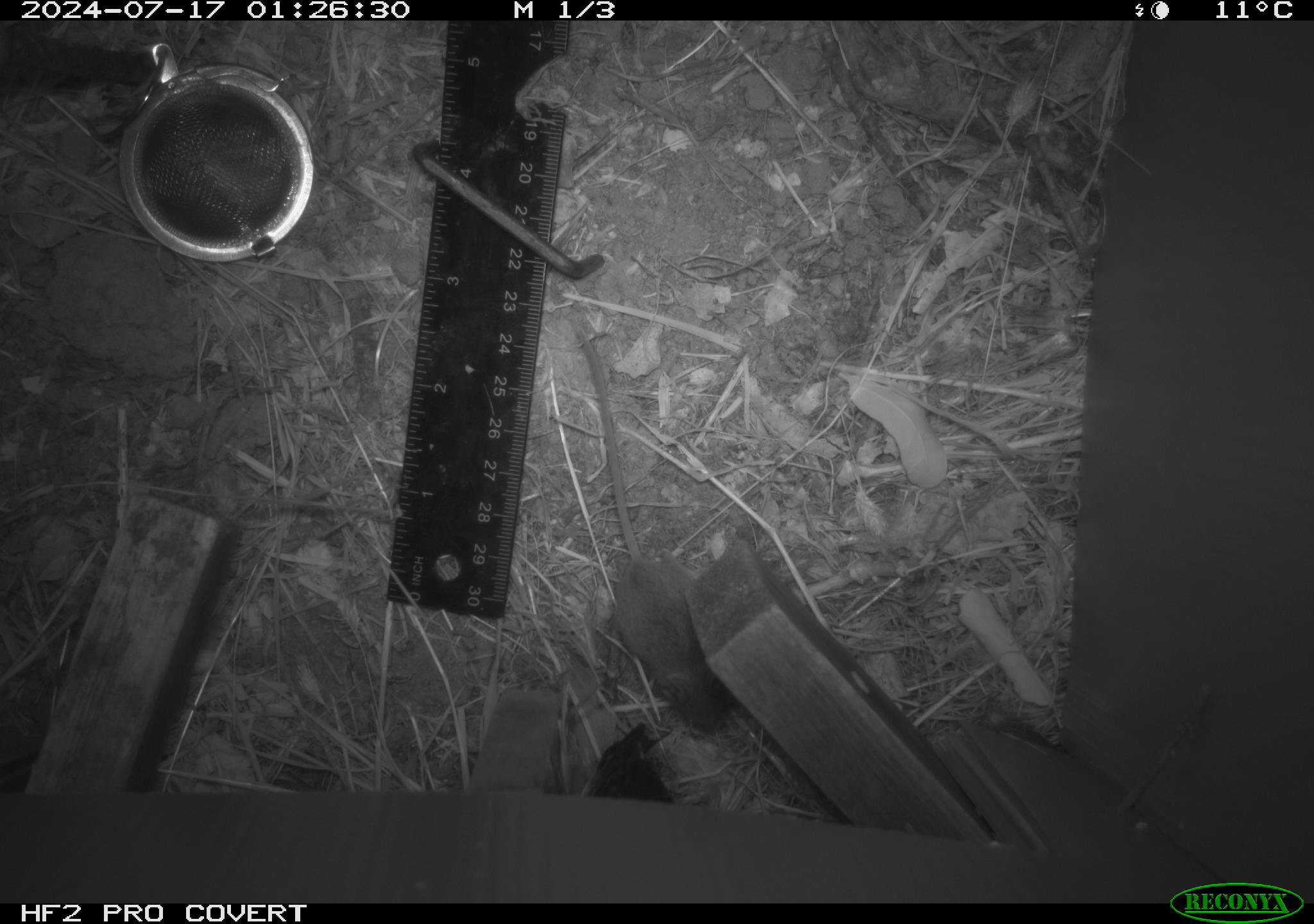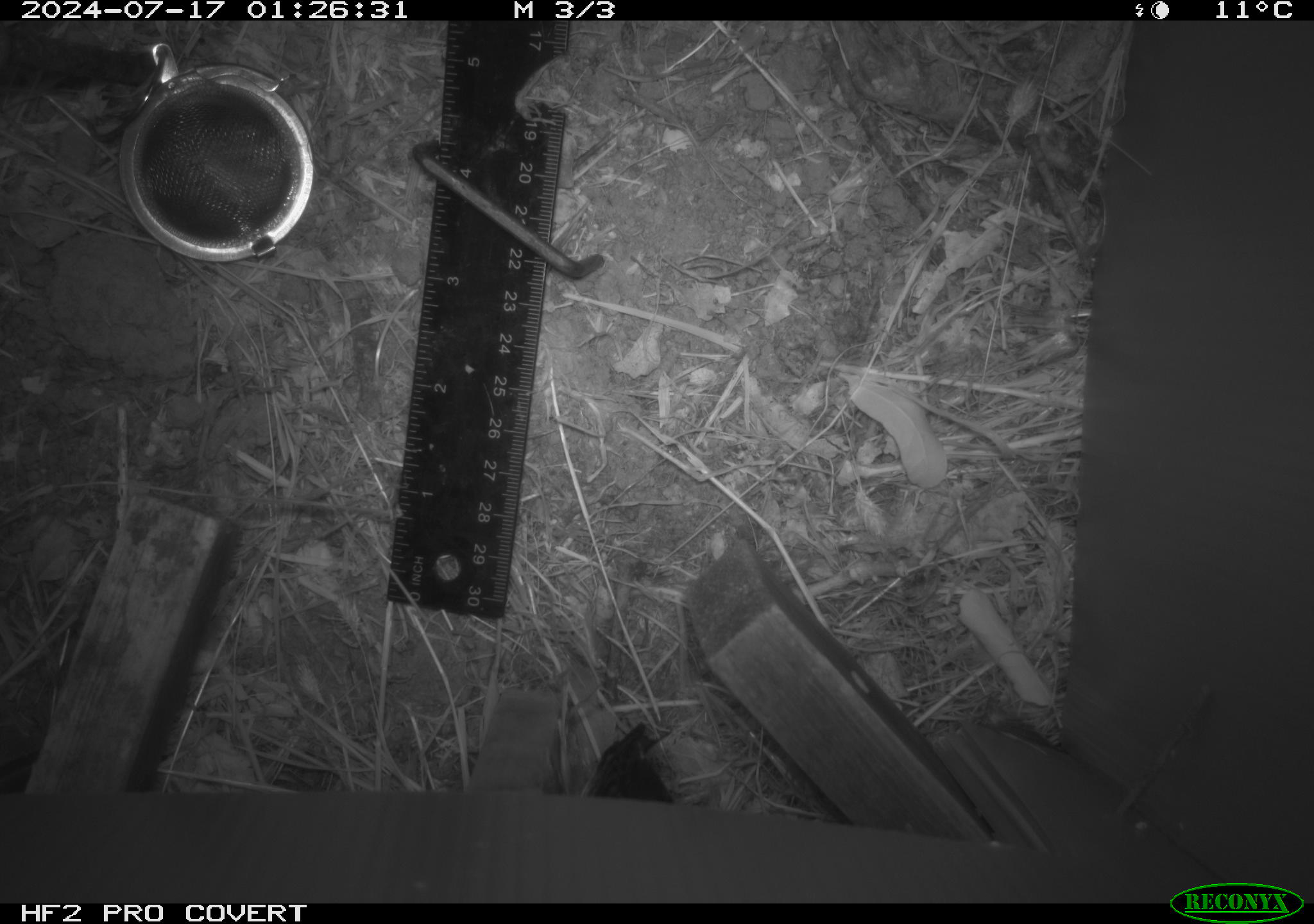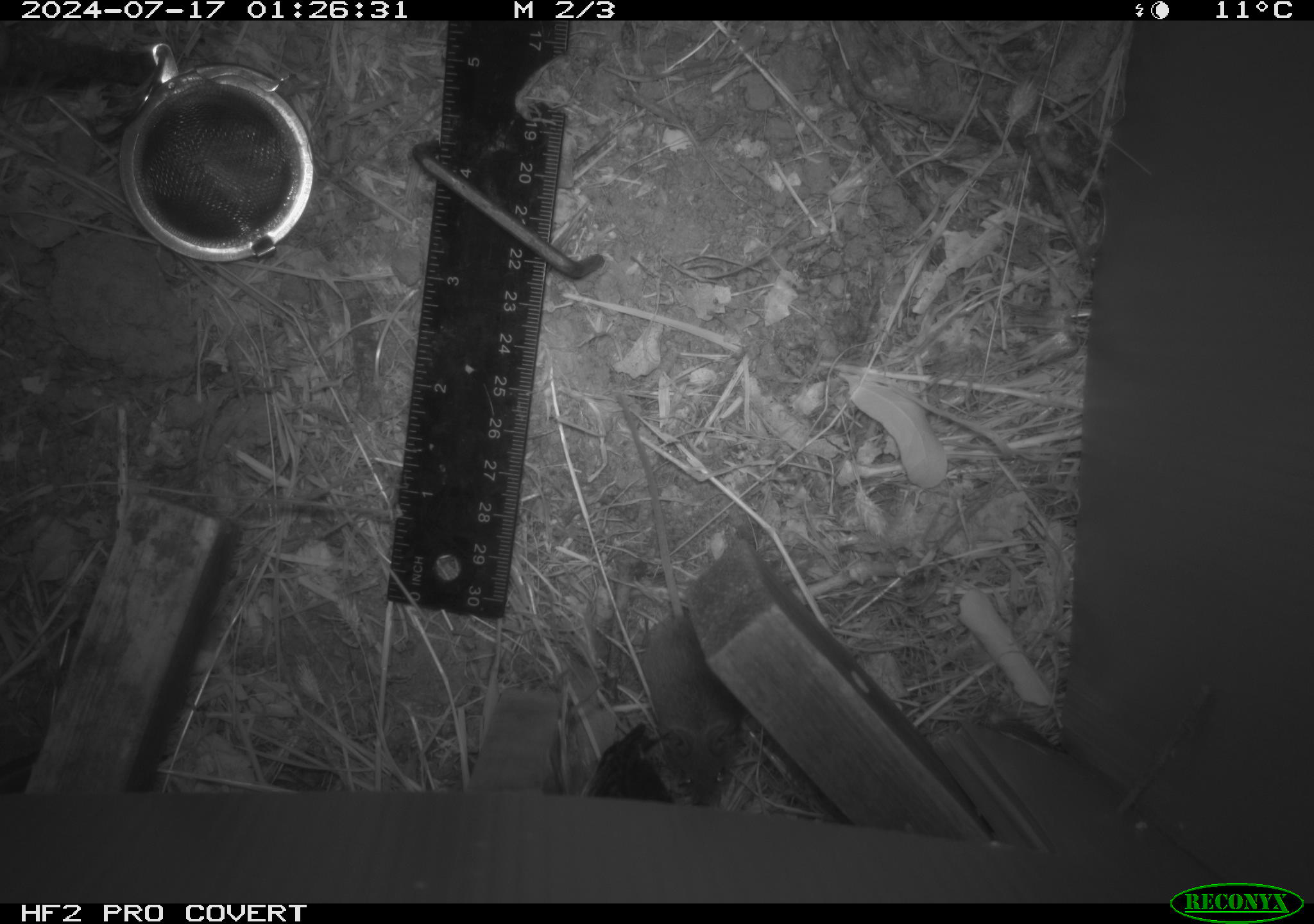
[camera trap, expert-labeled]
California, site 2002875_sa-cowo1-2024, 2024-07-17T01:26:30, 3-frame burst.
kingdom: Animalia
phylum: Chordata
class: Mammalia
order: Rodentia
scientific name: Rodentia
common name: mouse species